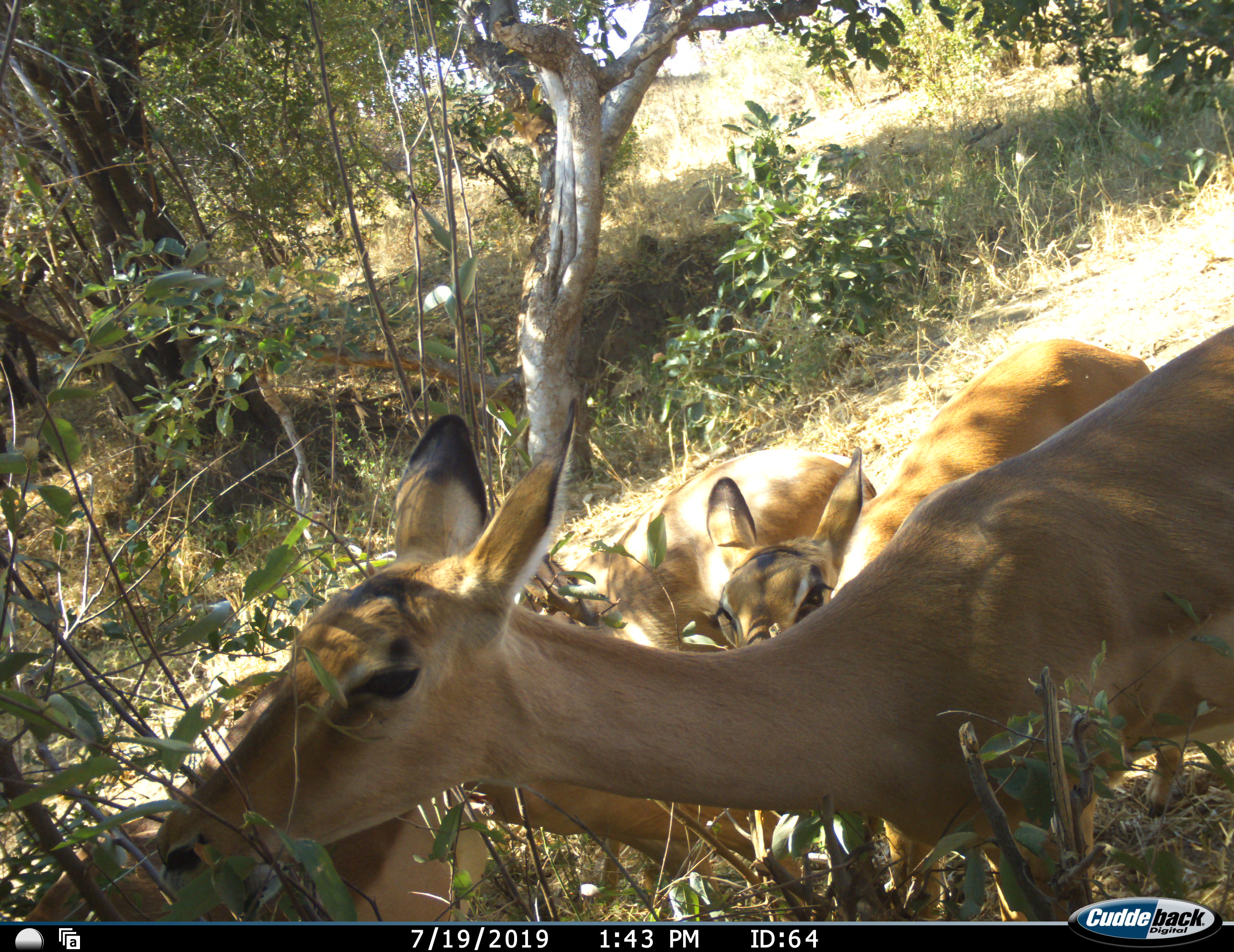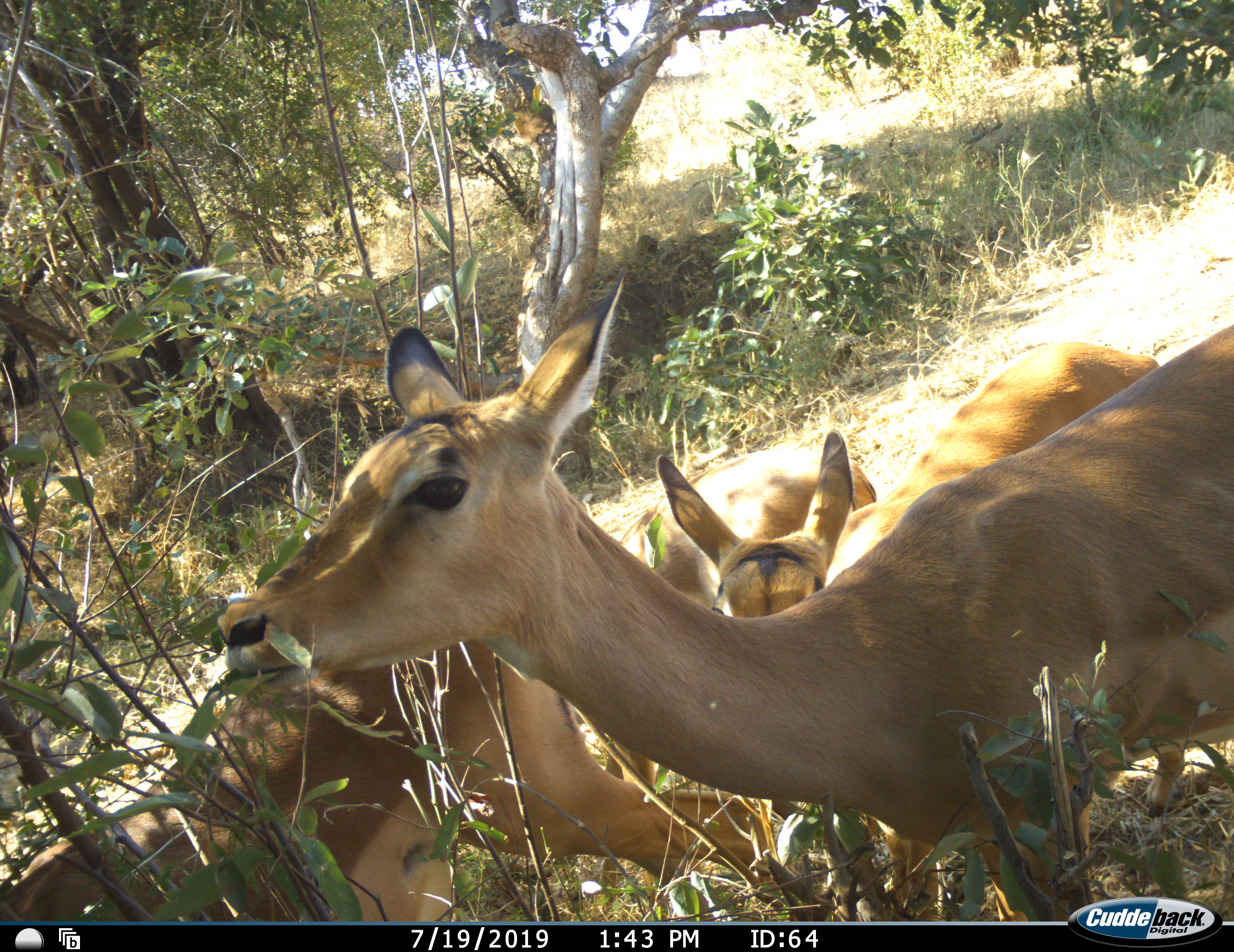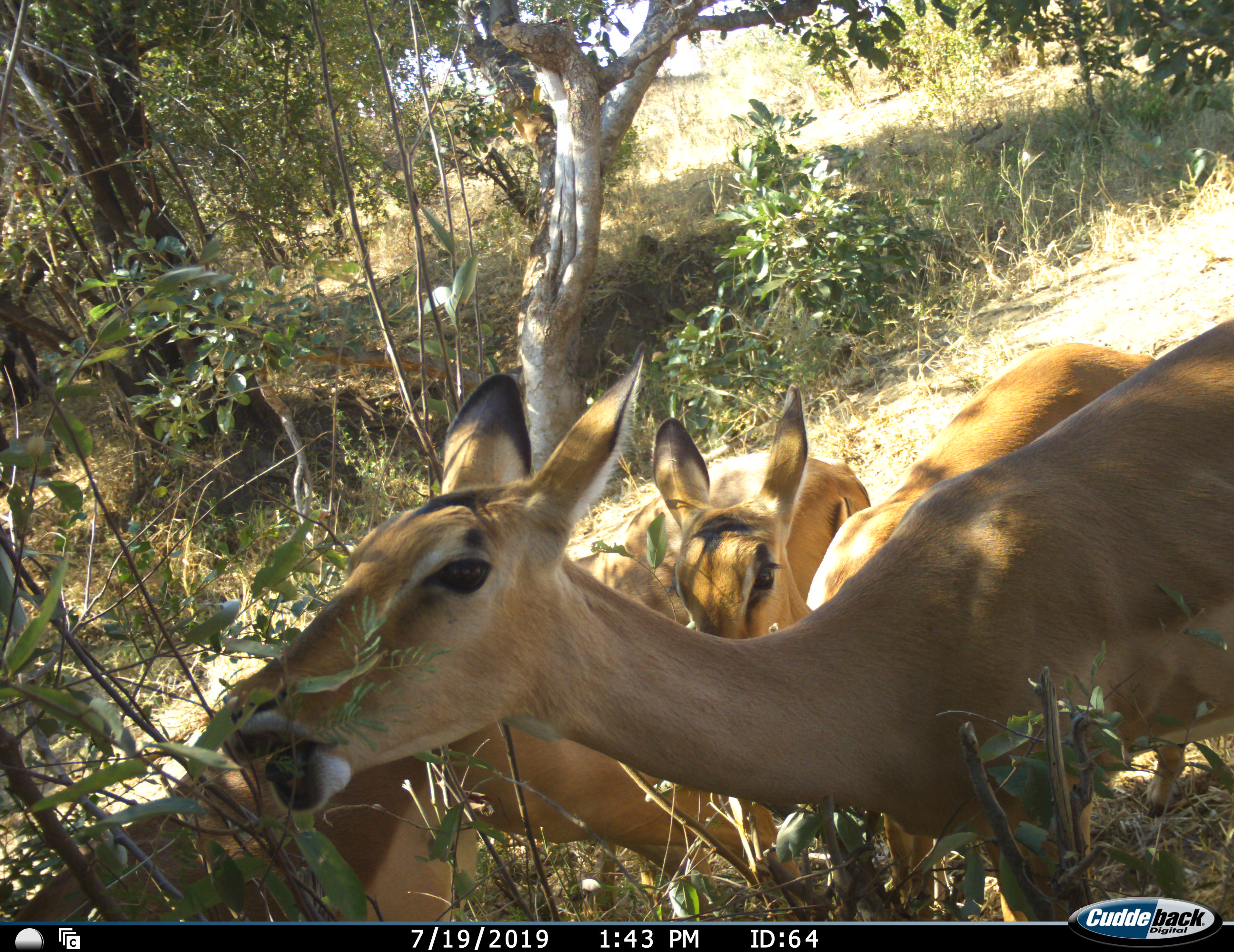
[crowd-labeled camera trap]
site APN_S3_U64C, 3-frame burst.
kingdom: Animalia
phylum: Chordata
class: Mammalia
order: Artiodactyla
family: Bovidae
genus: Aepyceros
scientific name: Aepyceros melampus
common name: impala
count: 4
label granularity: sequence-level